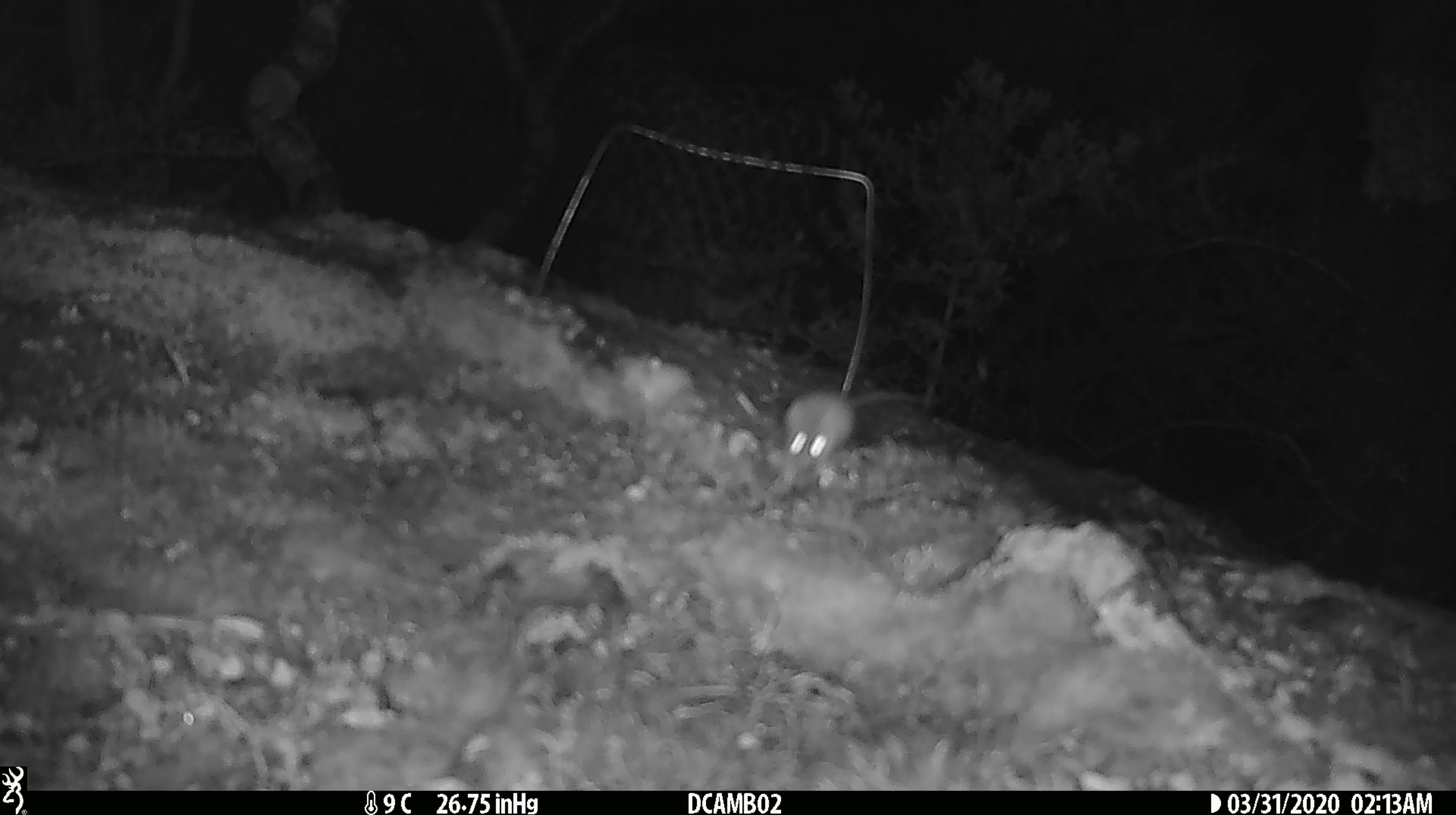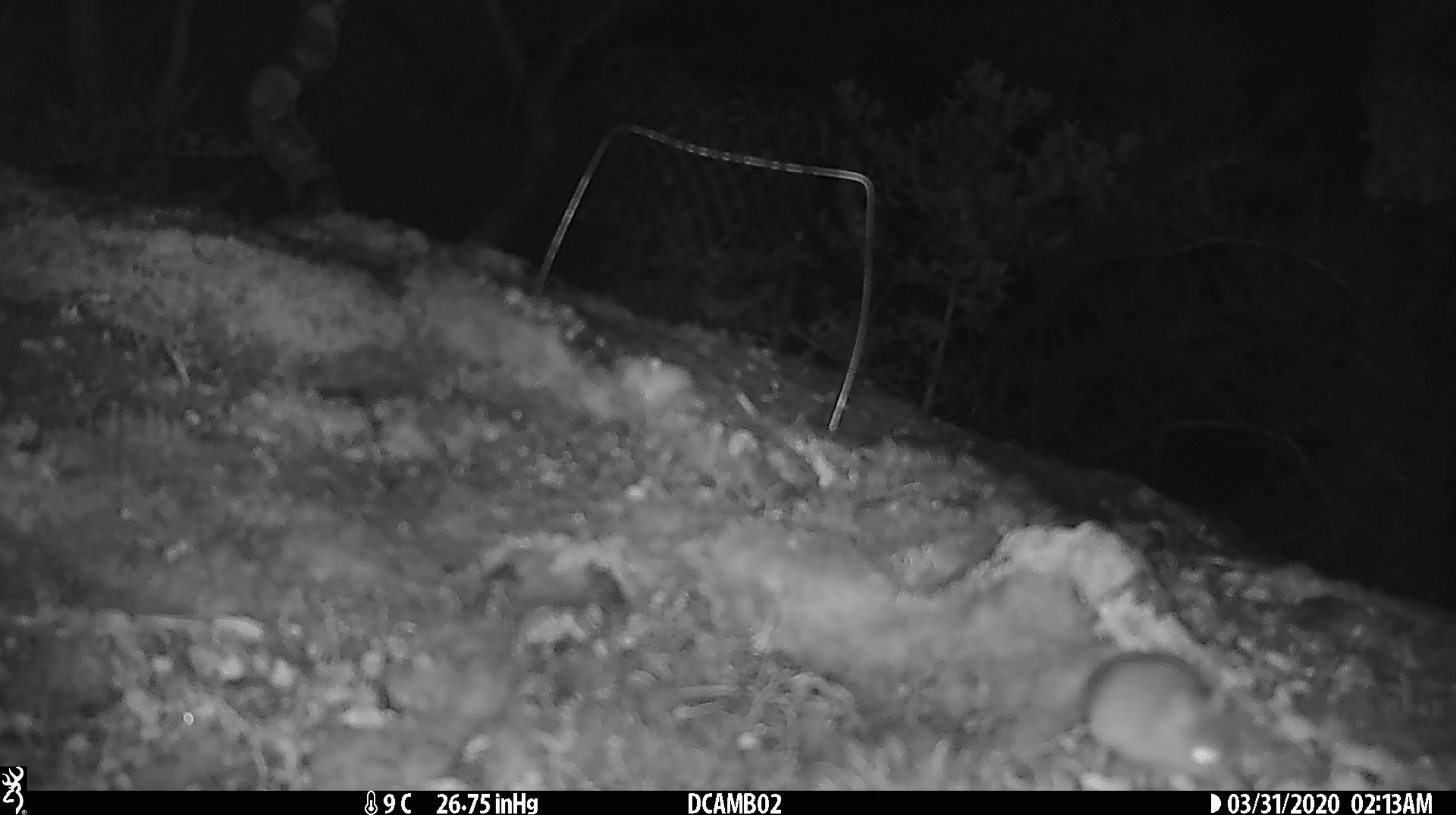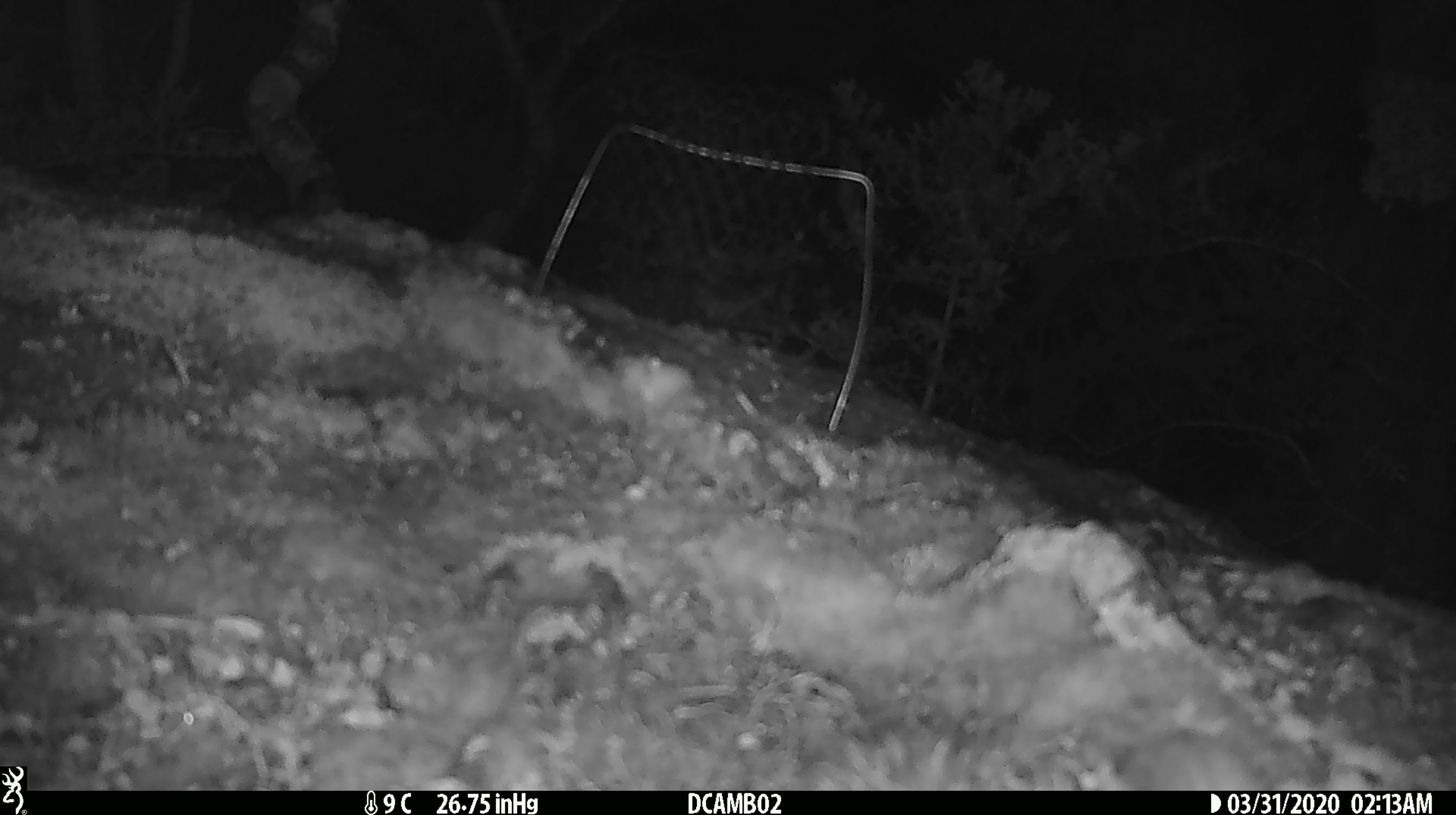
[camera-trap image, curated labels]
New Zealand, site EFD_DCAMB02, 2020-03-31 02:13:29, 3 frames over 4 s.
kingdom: Animalia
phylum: Chordata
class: Mammalia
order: Rodentia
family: Muridae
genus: Mus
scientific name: Mus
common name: mouse